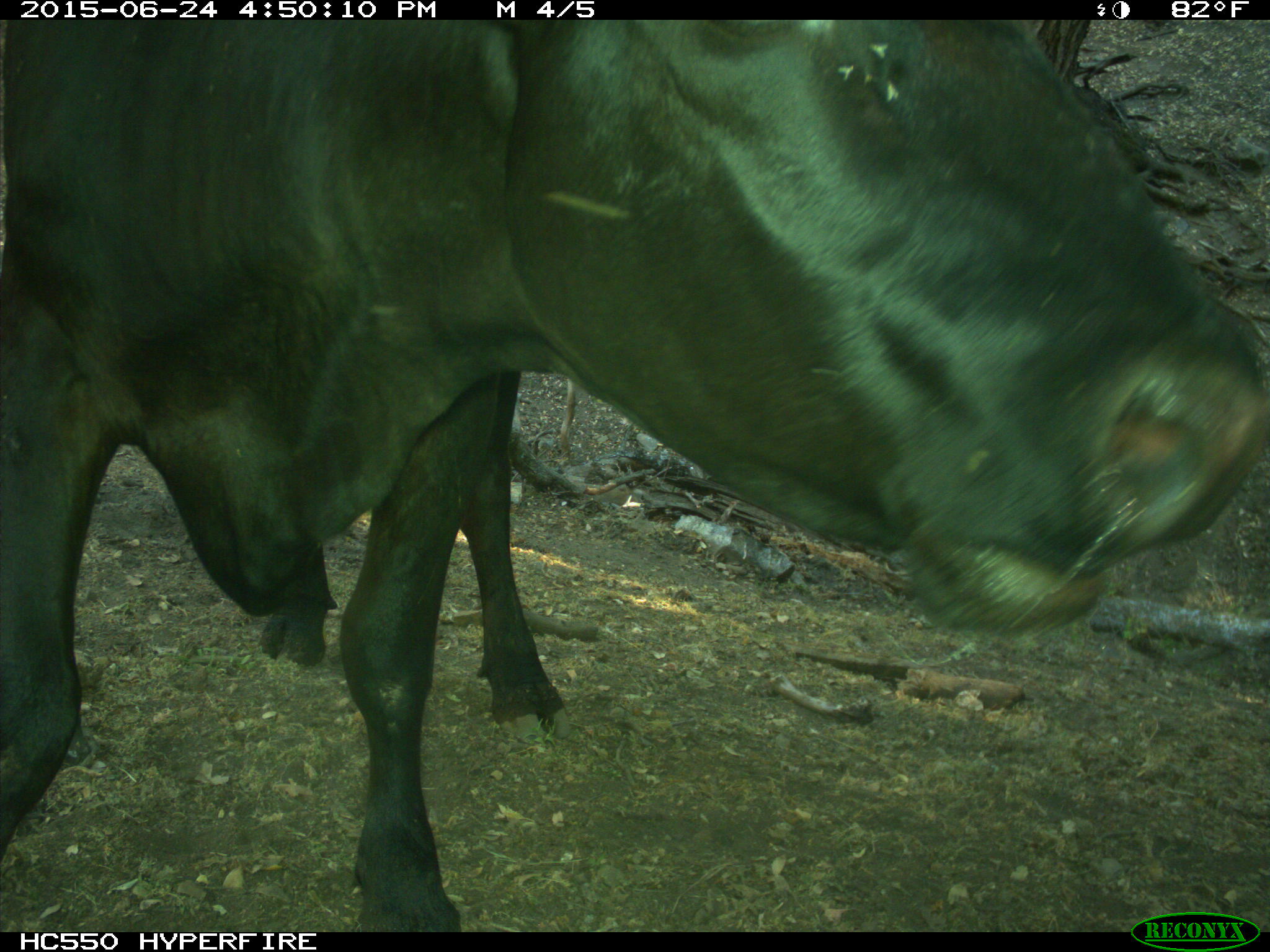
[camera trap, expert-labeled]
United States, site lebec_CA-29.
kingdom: Animalia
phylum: Chordata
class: Mammalia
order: Artiodactyla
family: Bovidae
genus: Bos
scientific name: Bos taurus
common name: domestic cow